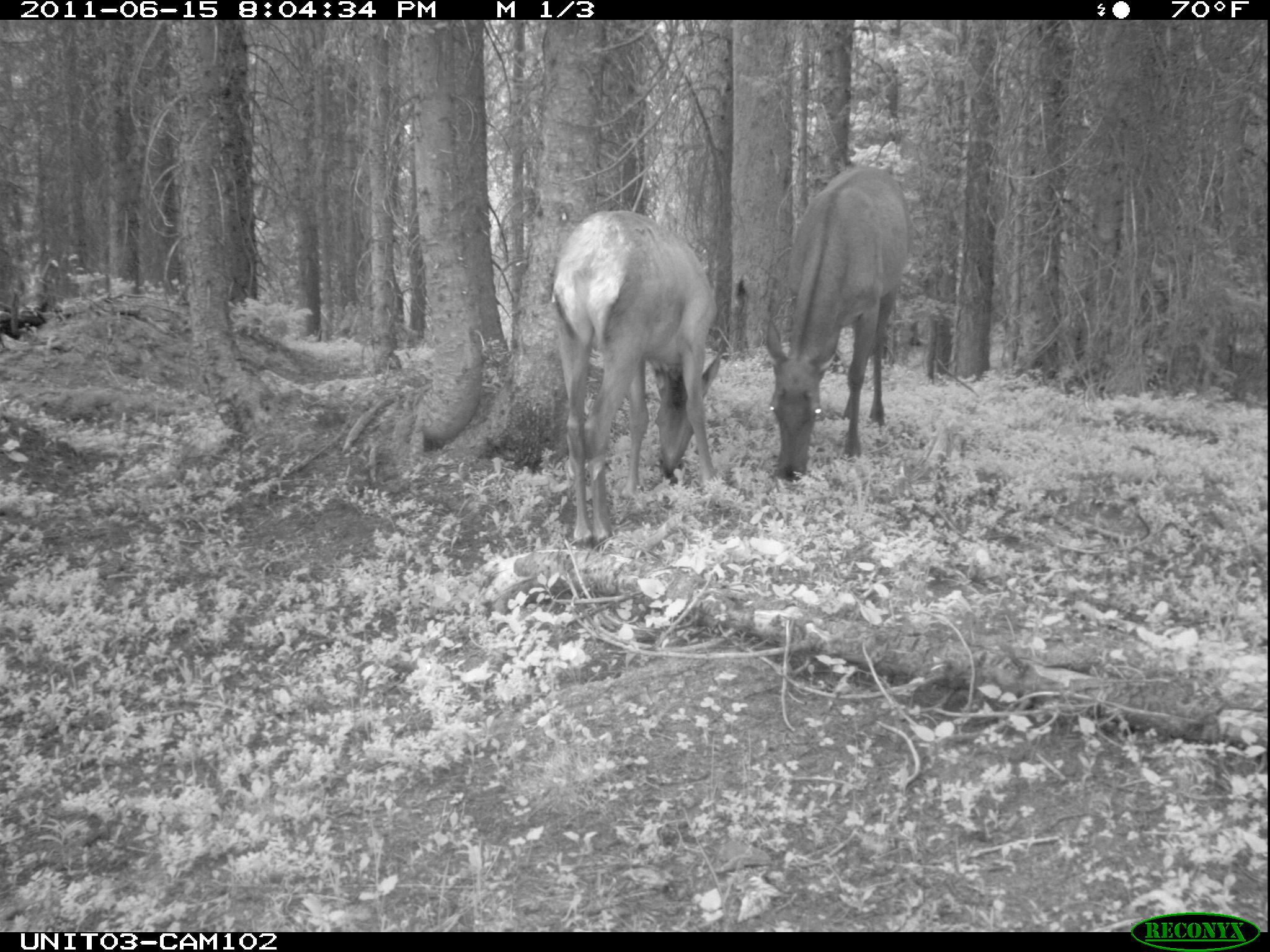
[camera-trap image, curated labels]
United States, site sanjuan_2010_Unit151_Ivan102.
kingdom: Animalia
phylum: Chordata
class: Mammalia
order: Artiodactyla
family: Cervidae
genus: Cervus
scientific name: Cervus elaphus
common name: red deer